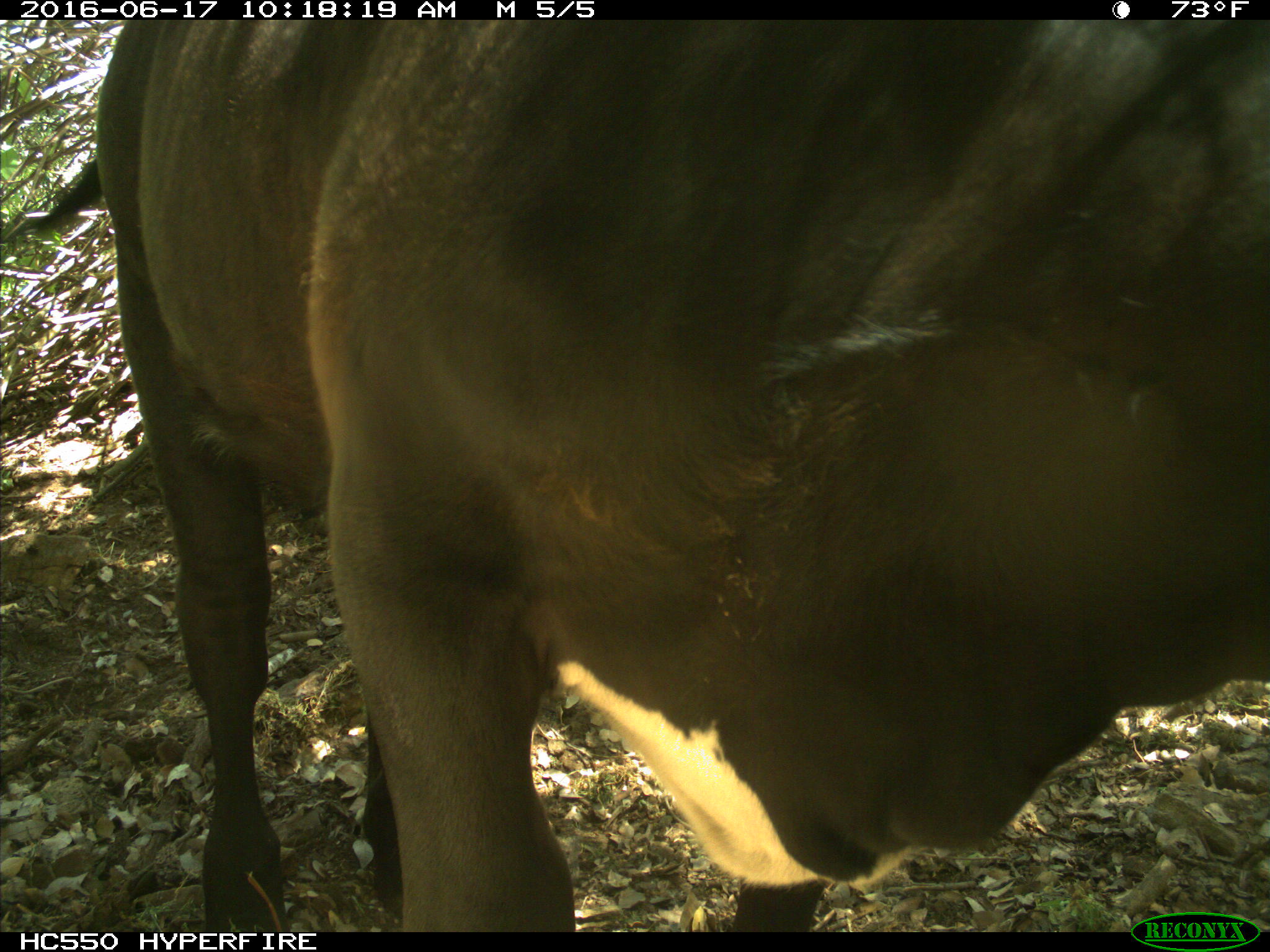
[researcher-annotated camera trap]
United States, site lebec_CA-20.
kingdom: Animalia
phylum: Chordata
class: Mammalia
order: Artiodactyla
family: Bovidae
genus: Bos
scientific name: Bos taurus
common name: domestic cow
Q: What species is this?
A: Bos taurus (domestic cow).